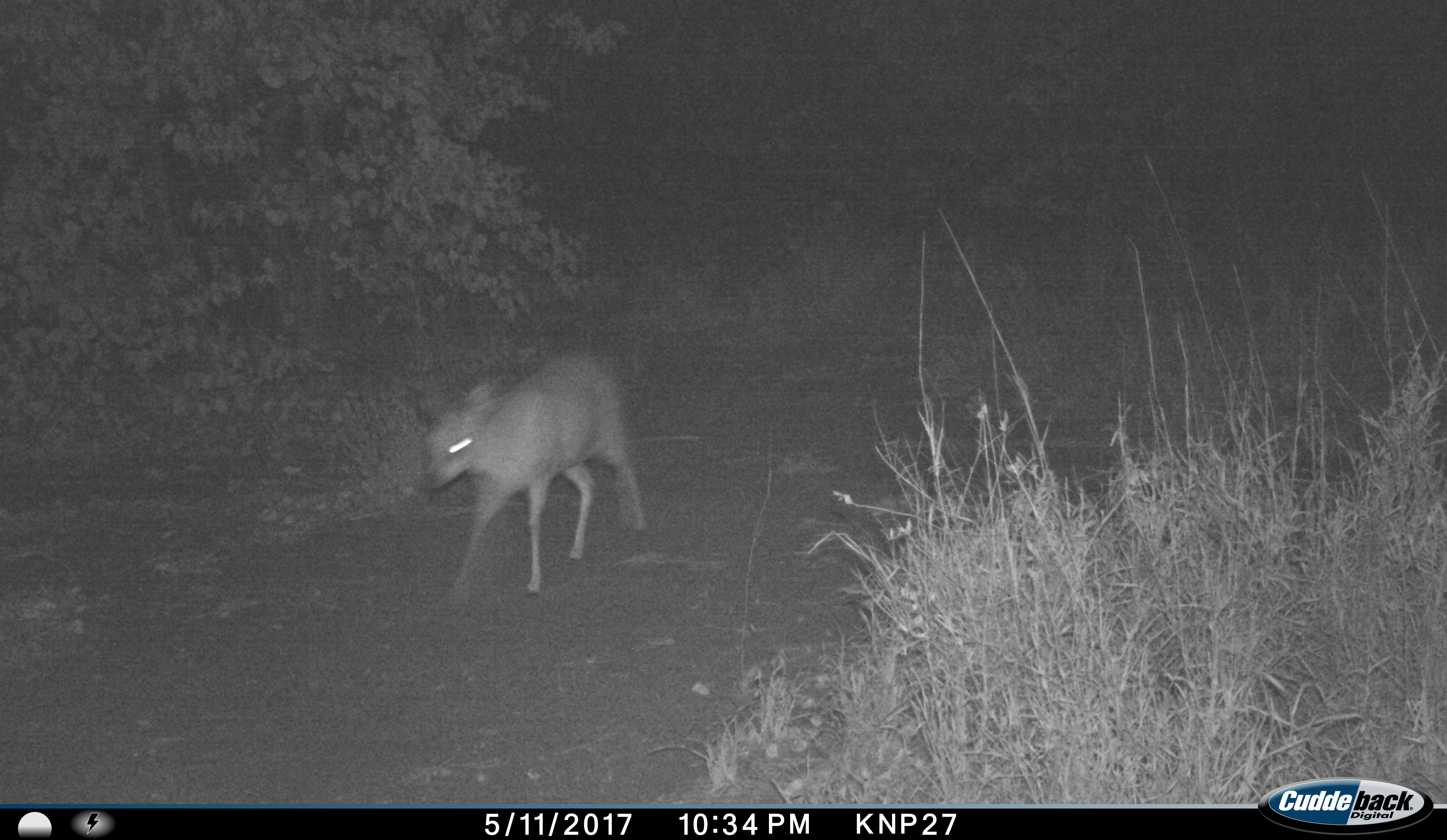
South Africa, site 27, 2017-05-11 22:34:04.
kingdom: Animalia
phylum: Chordata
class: Mammalia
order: Artiodactyla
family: Bovidae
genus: Madoqua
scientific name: Madoqua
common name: dikdik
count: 1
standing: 25%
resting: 0%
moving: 75%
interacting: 0%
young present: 0%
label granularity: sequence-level